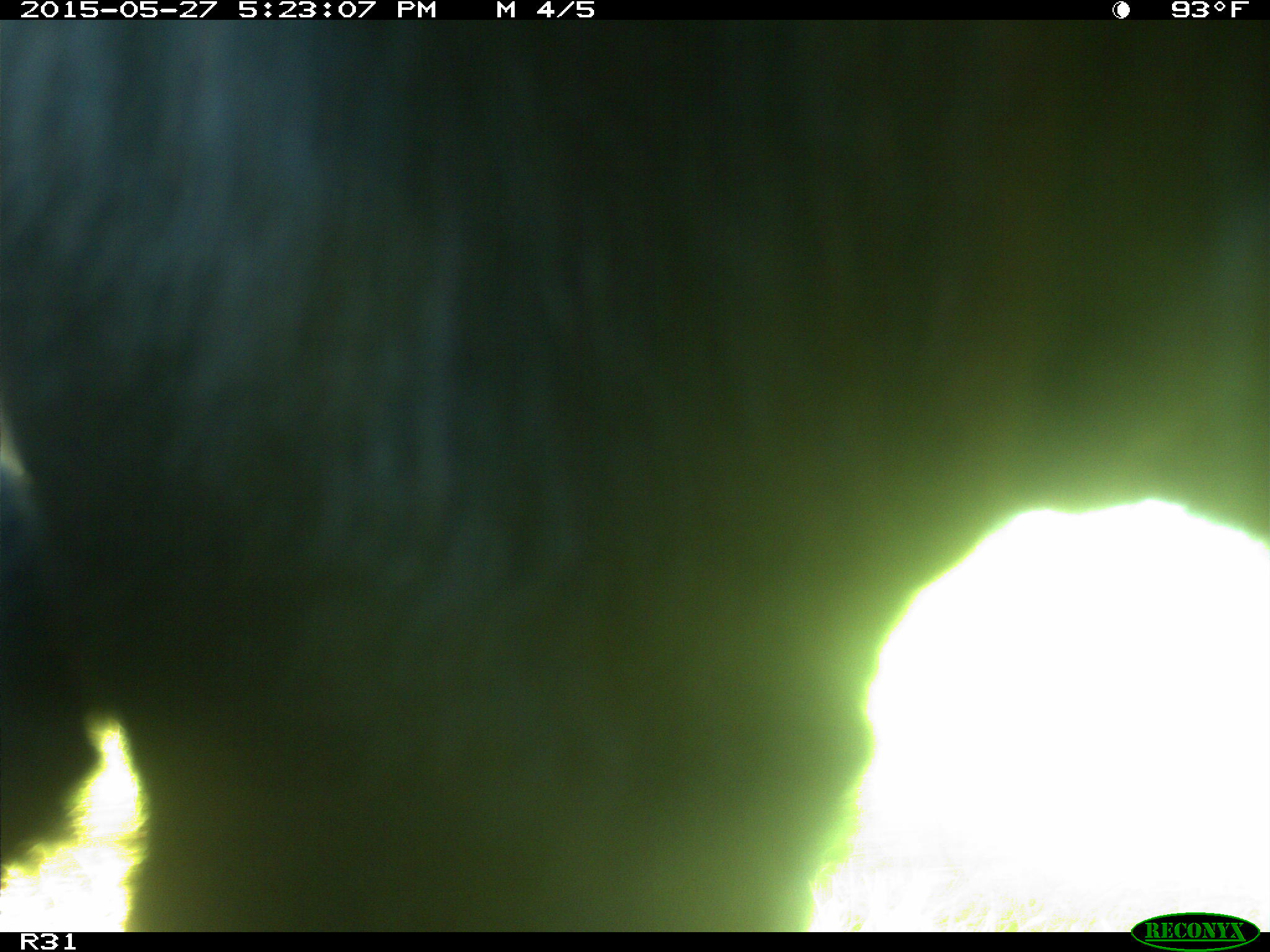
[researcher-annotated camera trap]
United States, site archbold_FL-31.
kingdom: Animalia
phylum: Chordata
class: Mammalia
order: Artiodactyla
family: Bovidae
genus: Bos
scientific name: Bos taurus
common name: domestic cow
Bos taurus (domestic cow).